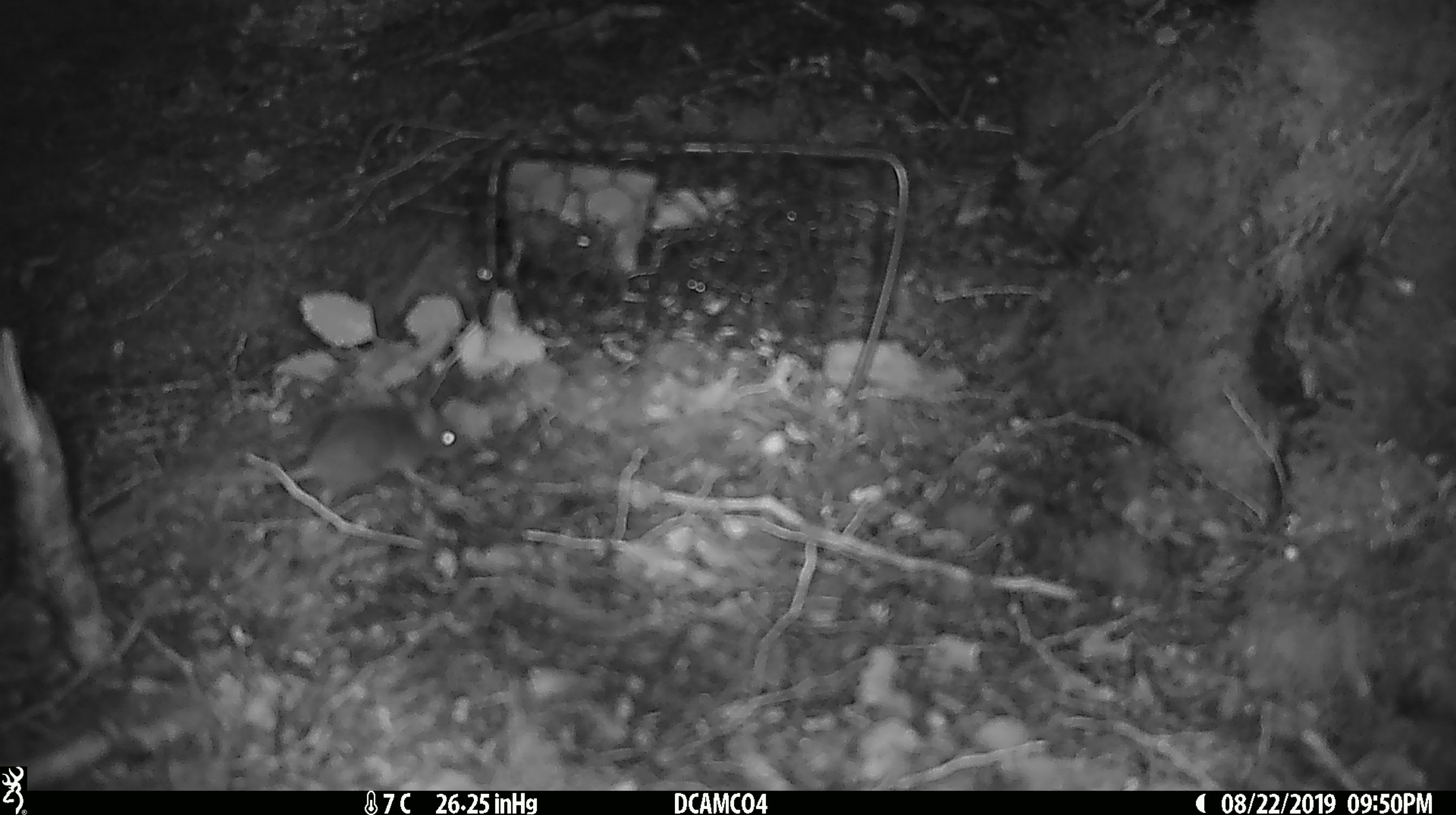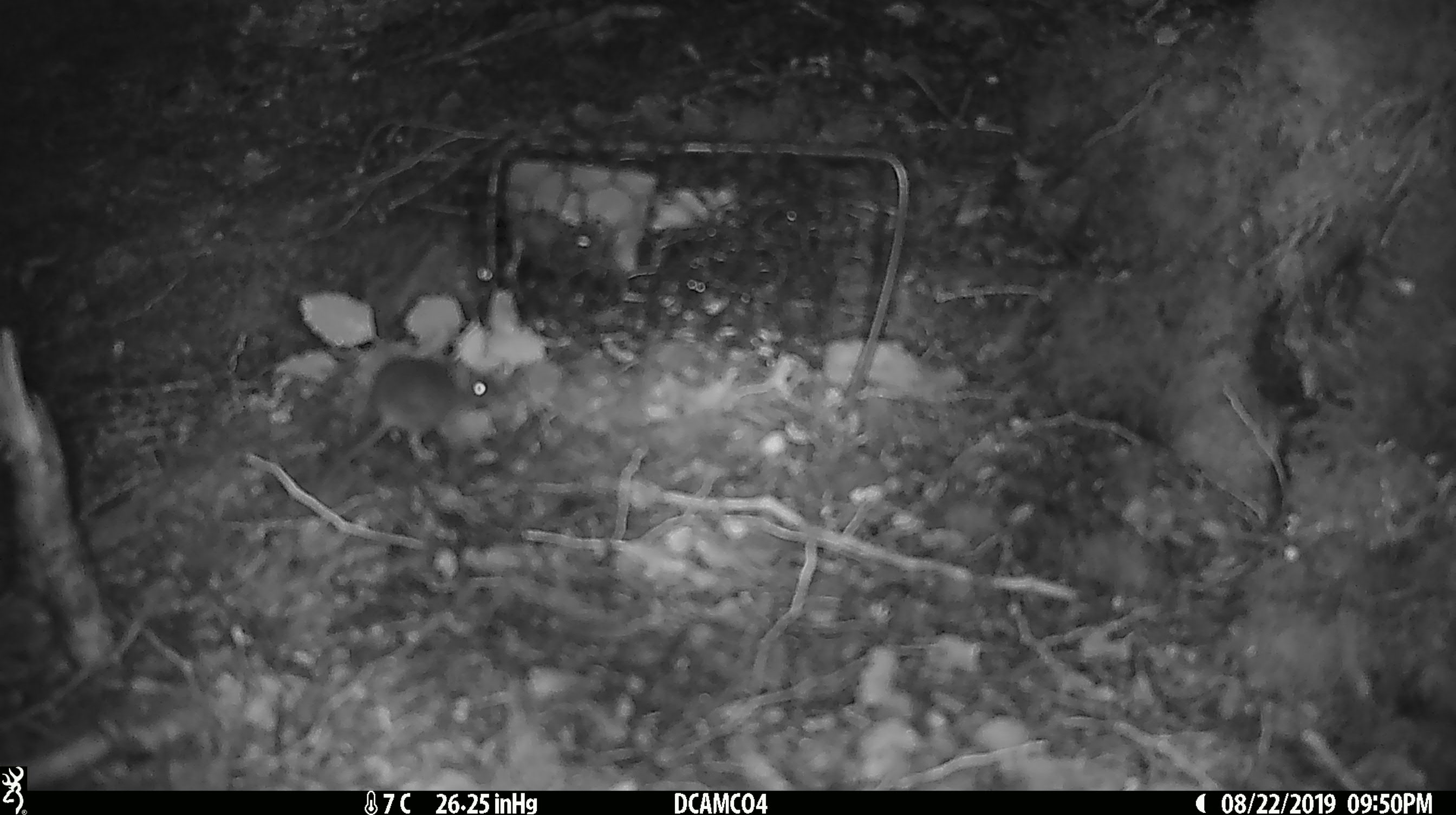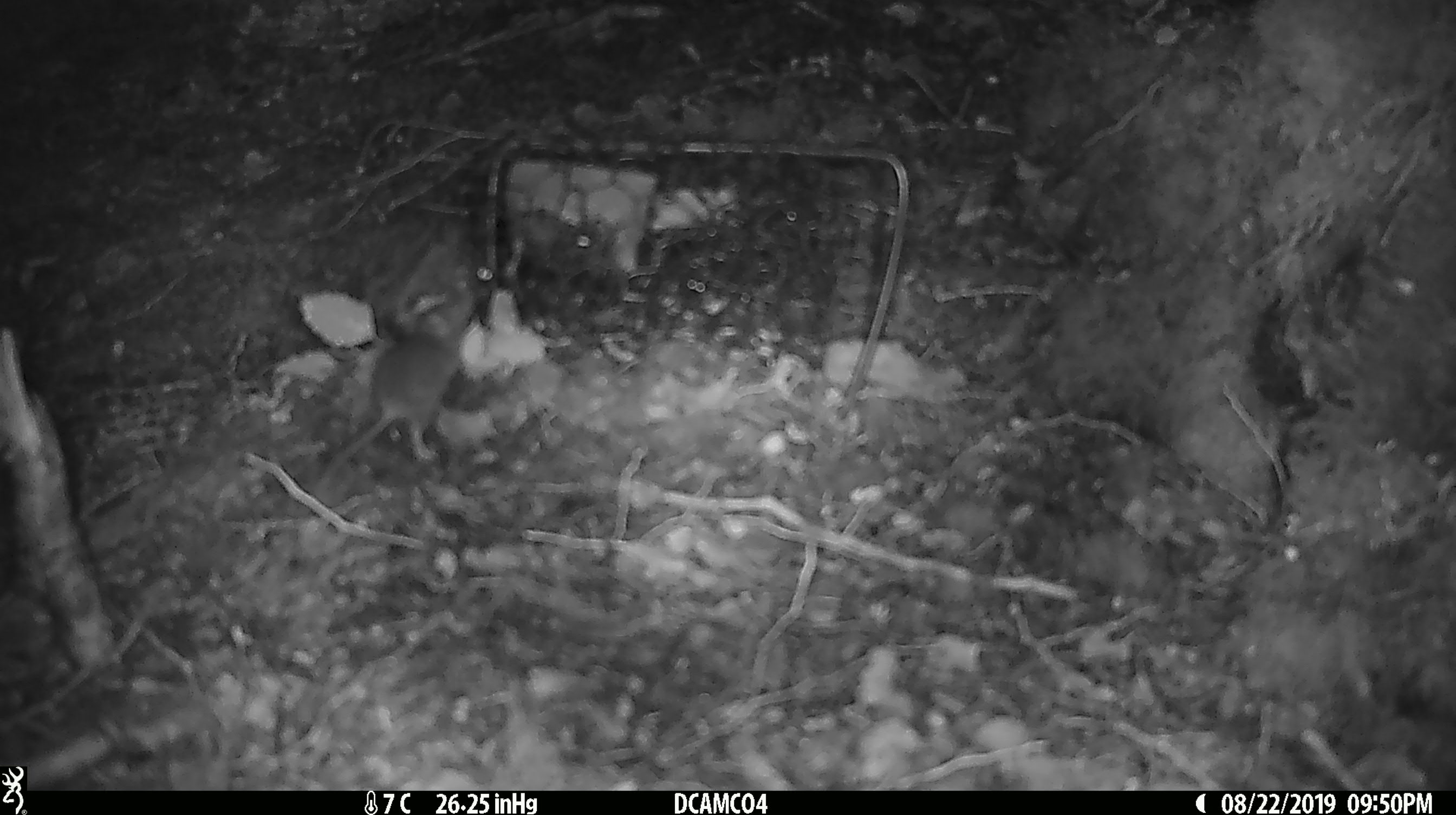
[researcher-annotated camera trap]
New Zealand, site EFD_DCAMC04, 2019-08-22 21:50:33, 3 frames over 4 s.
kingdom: Animalia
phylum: Chordata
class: Mammalia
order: Rodentia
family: Muridae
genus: Mus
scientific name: Mus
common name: mouse